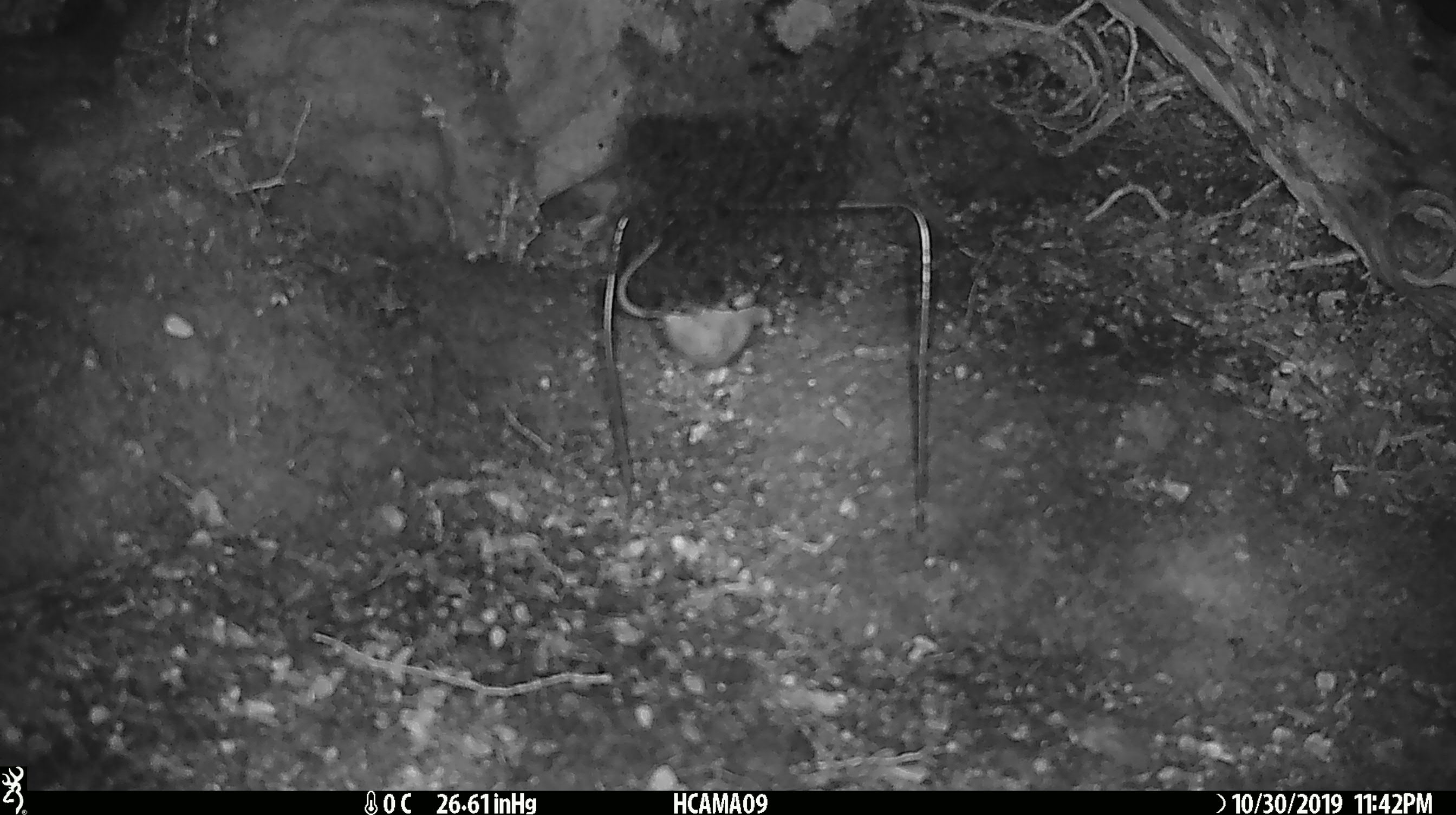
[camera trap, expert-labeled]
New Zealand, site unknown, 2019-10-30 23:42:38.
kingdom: Animalia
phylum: Chordata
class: Mammalia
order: Rodentia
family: Muridae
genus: Mus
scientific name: Mus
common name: mouse